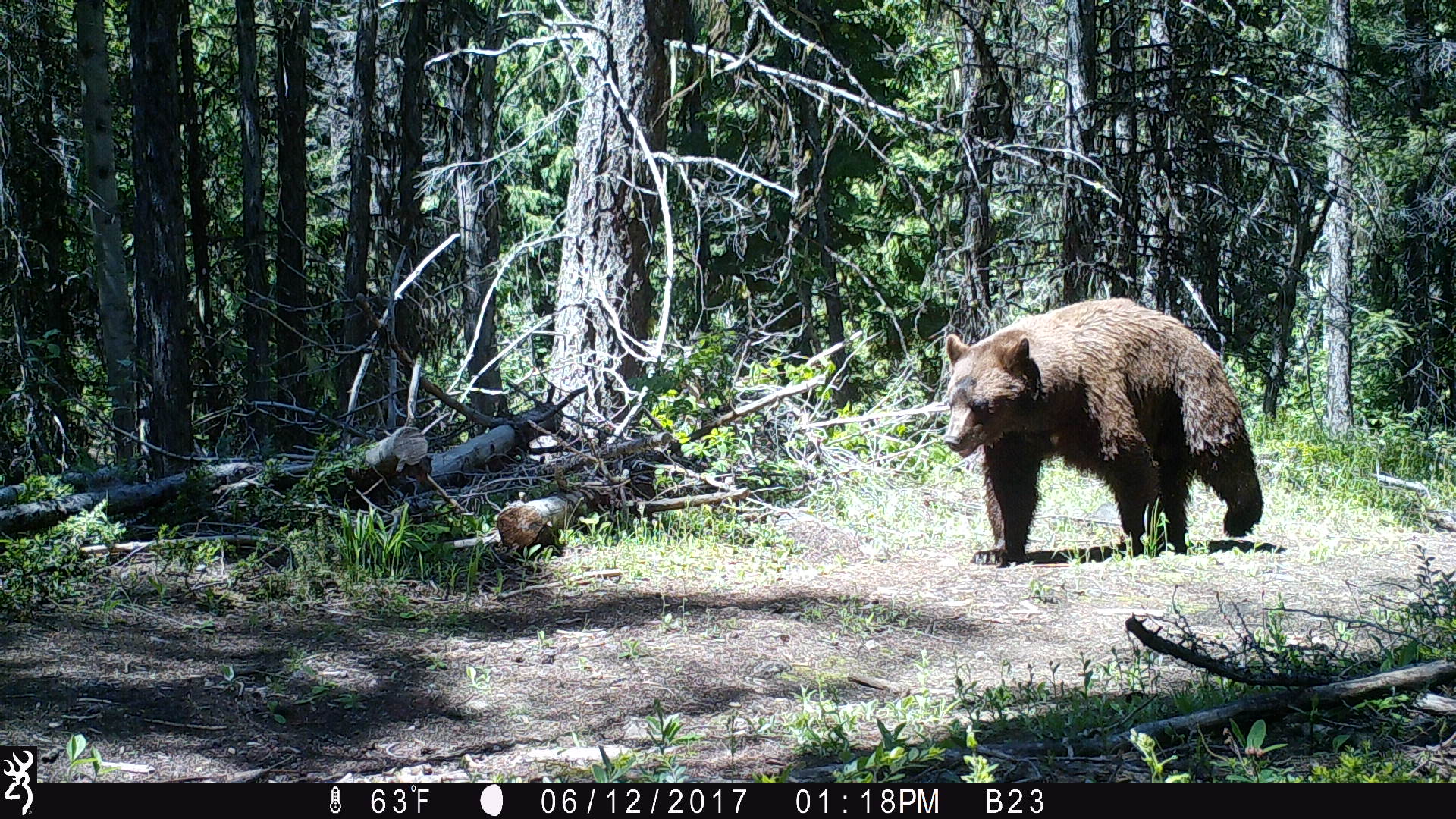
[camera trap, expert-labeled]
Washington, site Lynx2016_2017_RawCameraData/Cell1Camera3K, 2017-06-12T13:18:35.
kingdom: Animalia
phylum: Chordata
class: Mammalia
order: Carnivora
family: Ursidae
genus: Ursus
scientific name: Ursus americanus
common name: american black bear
Ursus americanus (american black bear). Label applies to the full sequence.